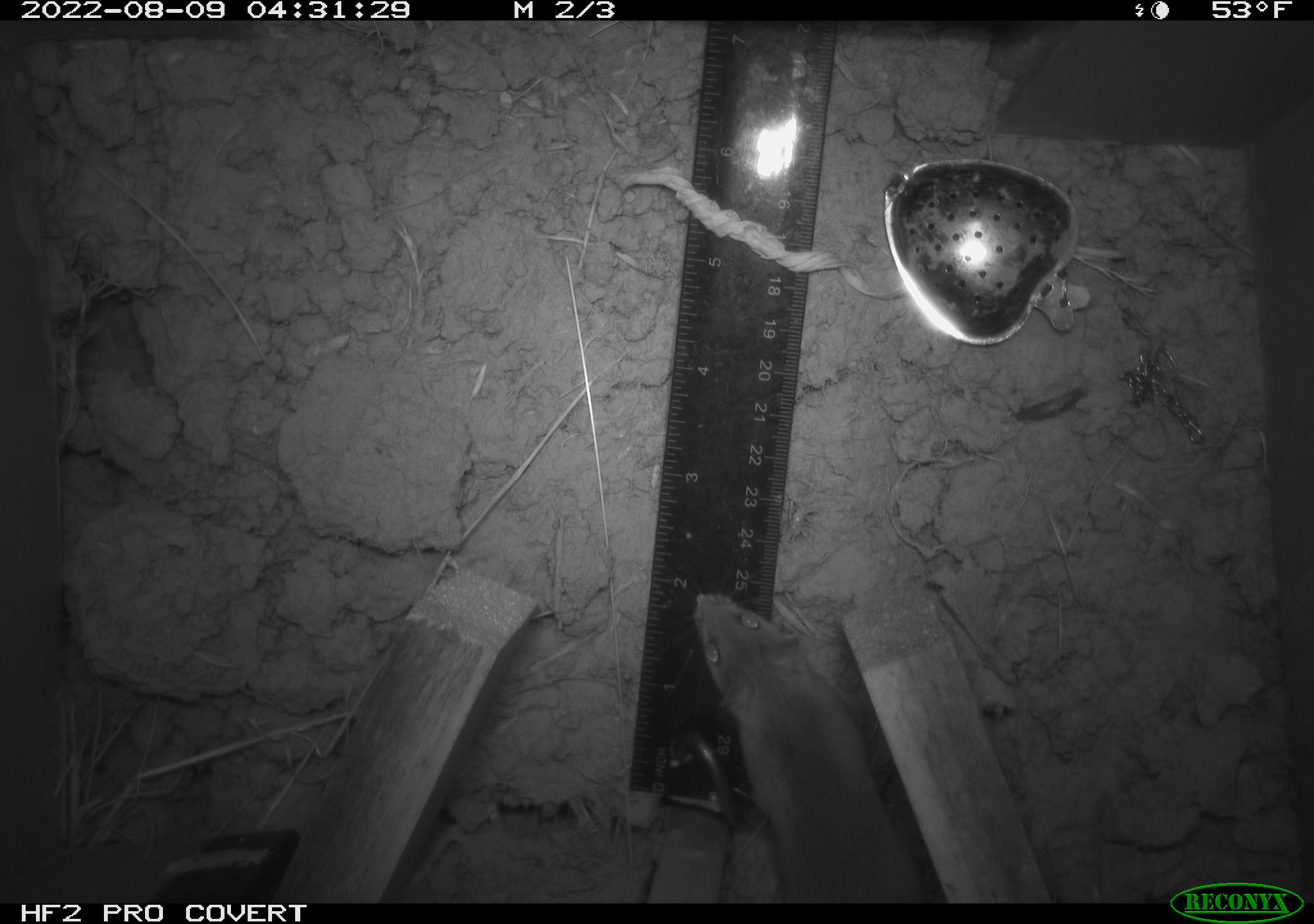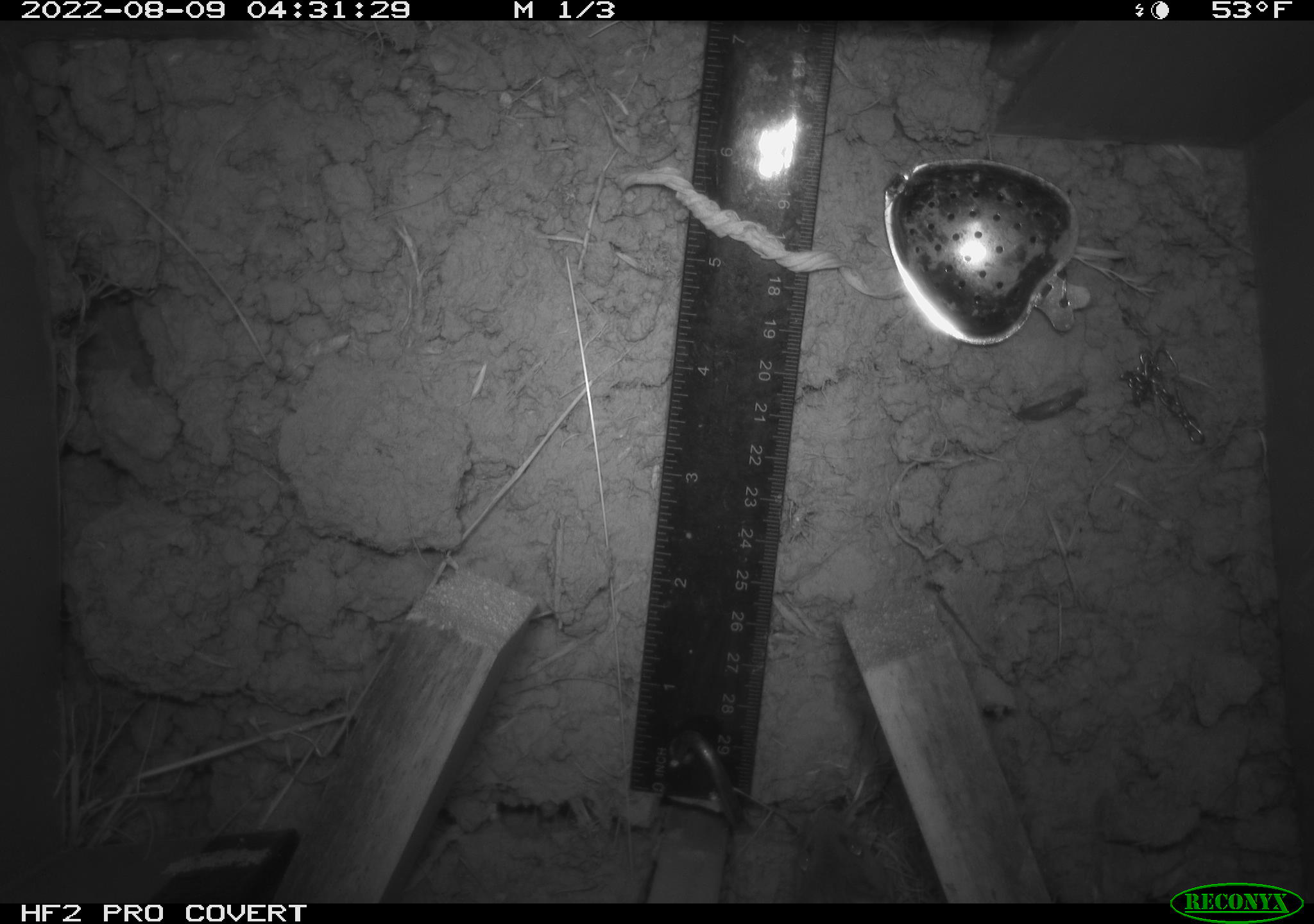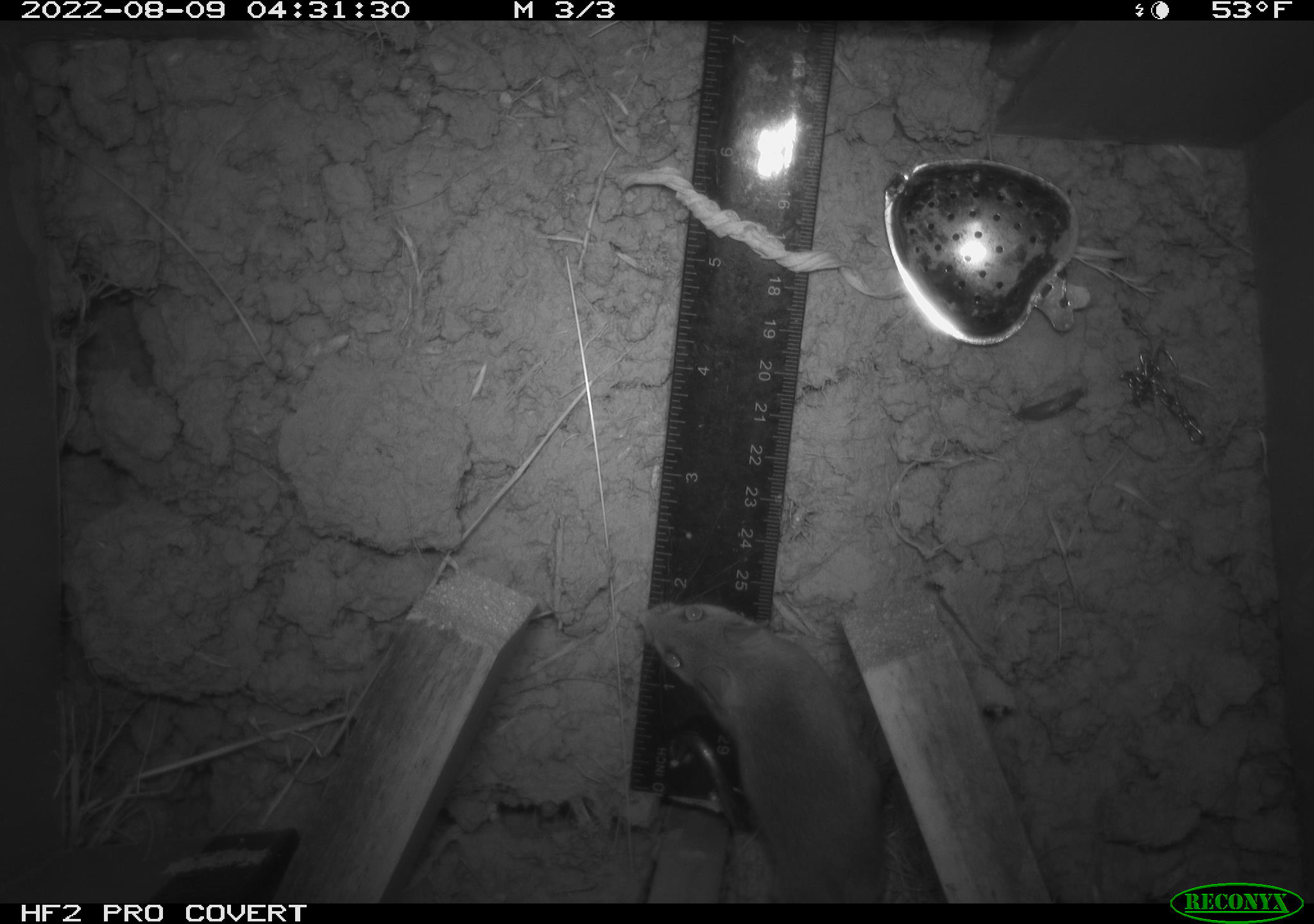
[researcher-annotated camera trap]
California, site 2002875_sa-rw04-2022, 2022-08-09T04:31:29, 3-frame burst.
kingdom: Animalia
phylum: Chordata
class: Mammalia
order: Rodentia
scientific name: Rodentia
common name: mouse species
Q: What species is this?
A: Mouse species (Rodentia).